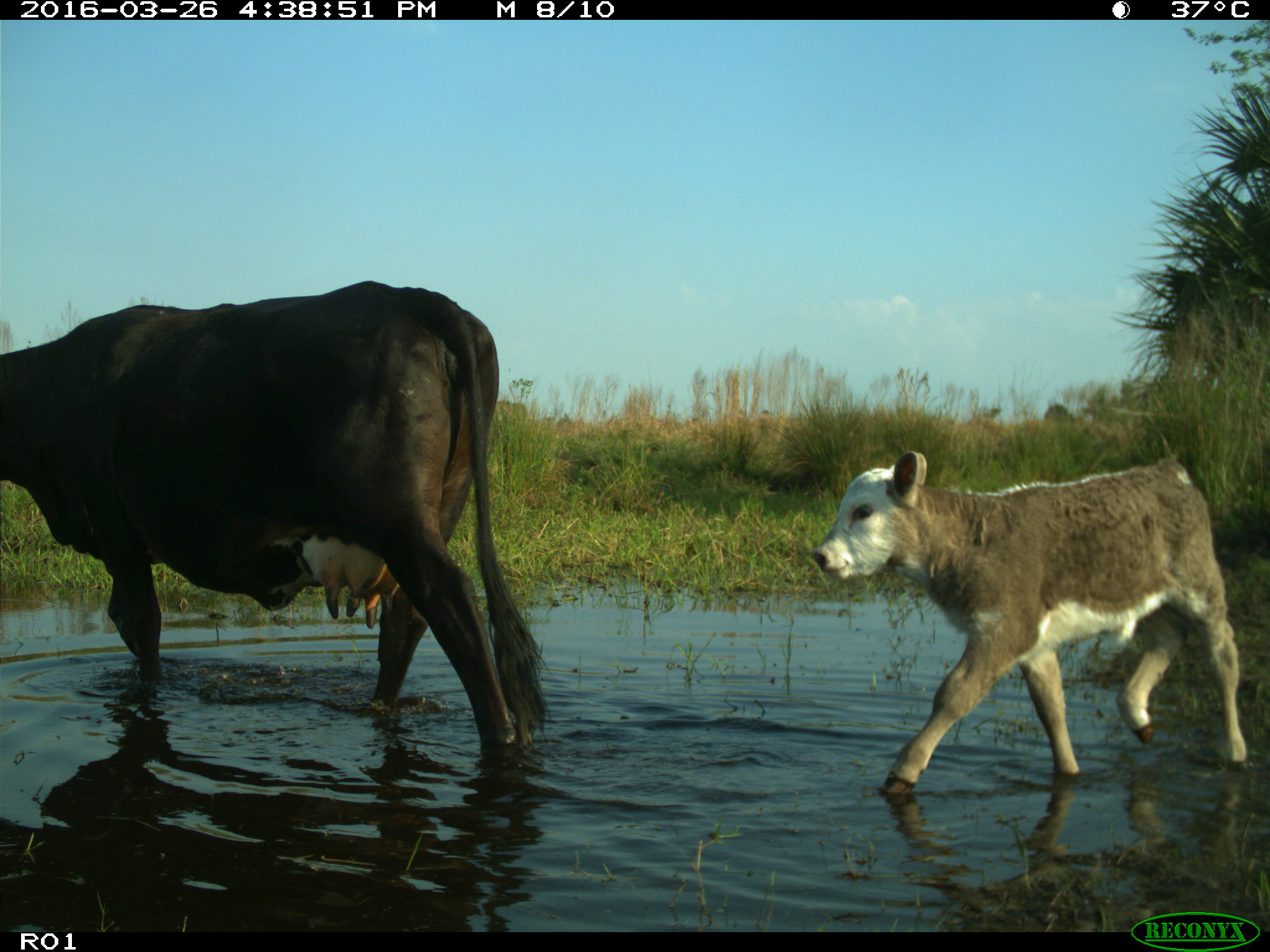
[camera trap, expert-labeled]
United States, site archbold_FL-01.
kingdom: Animalia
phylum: Chordata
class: Mammalia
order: Artiodactyla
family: Bovidae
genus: Bos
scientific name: Bos taurus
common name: domestic cow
Bos taurus (domestic cow).